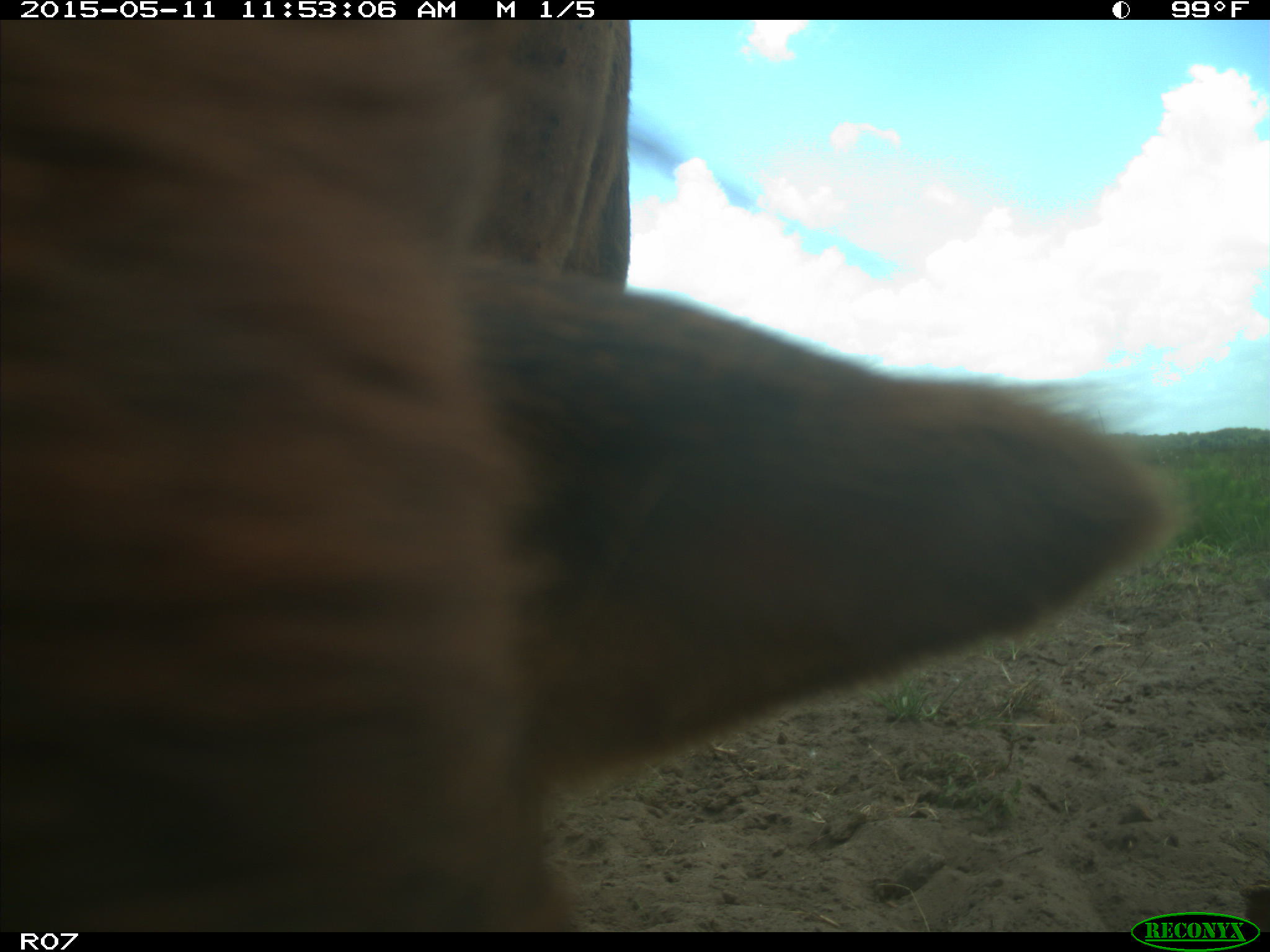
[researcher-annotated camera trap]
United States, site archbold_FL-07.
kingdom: Animalia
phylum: Chordata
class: Mammalia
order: Artiodactyla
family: Bovidae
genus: Bos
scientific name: Bos taurus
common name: domestic cow